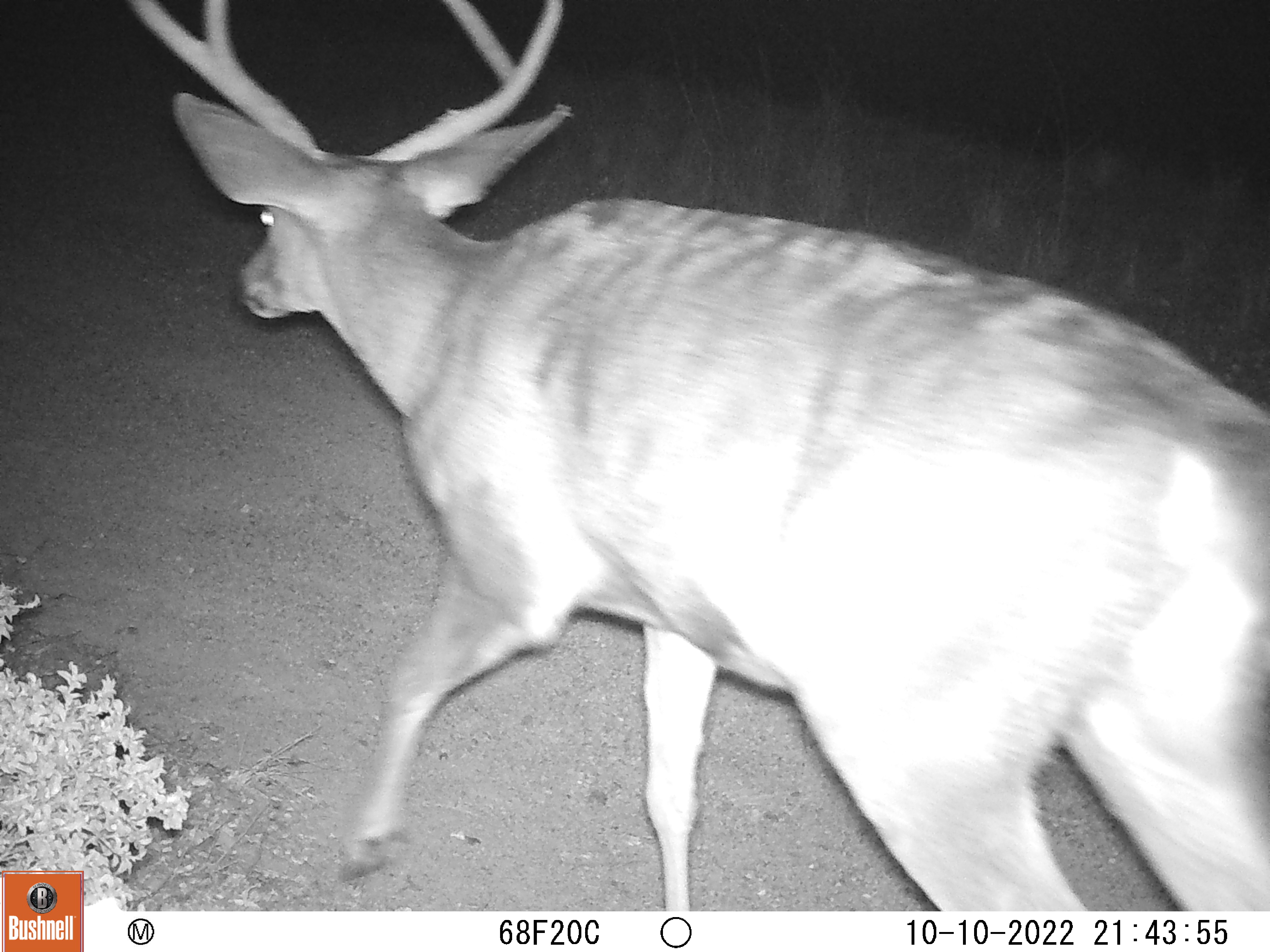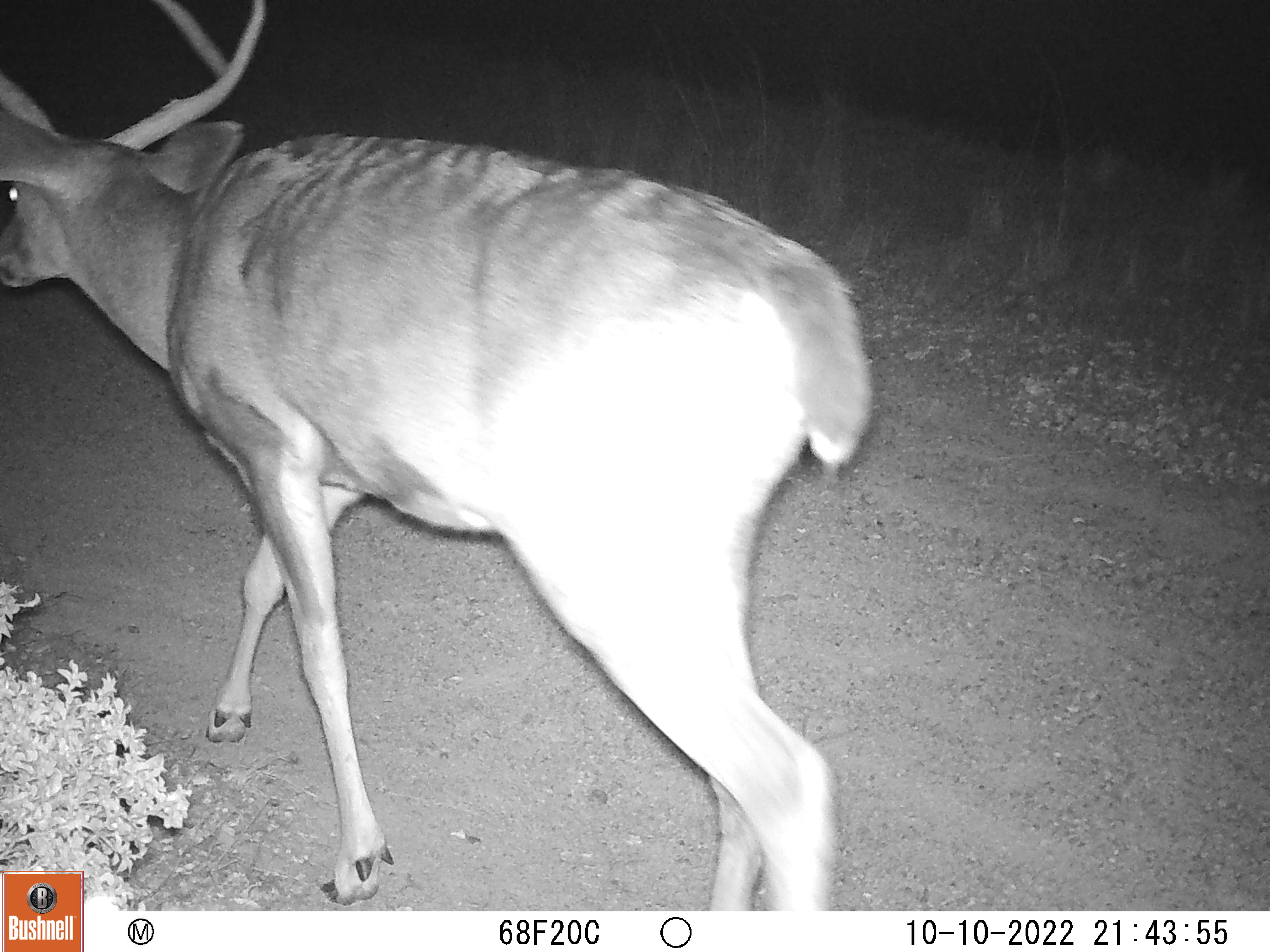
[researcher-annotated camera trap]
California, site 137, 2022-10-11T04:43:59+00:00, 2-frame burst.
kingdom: Animalia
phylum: Chordata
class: Mammalia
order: Artiodactyla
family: Cervidae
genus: Odocoileus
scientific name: Odocoileus hemionus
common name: mule deer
Mule deer (Odocoileus hemionus).